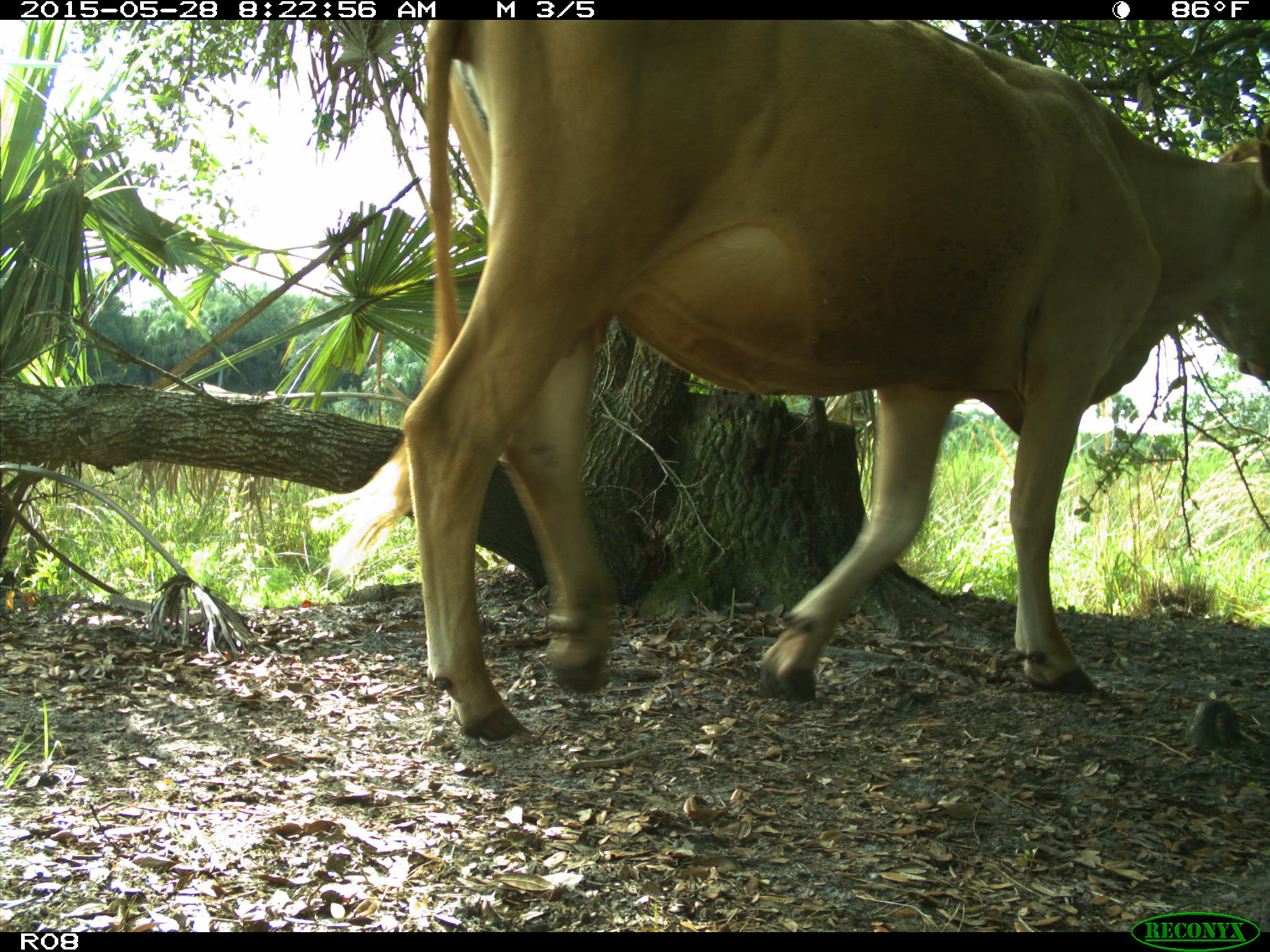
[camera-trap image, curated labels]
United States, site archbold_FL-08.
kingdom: Animalia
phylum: Chordata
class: Mammalia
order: Artiodactyla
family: Bovidae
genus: Bos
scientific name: Bos taurus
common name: domestic cow